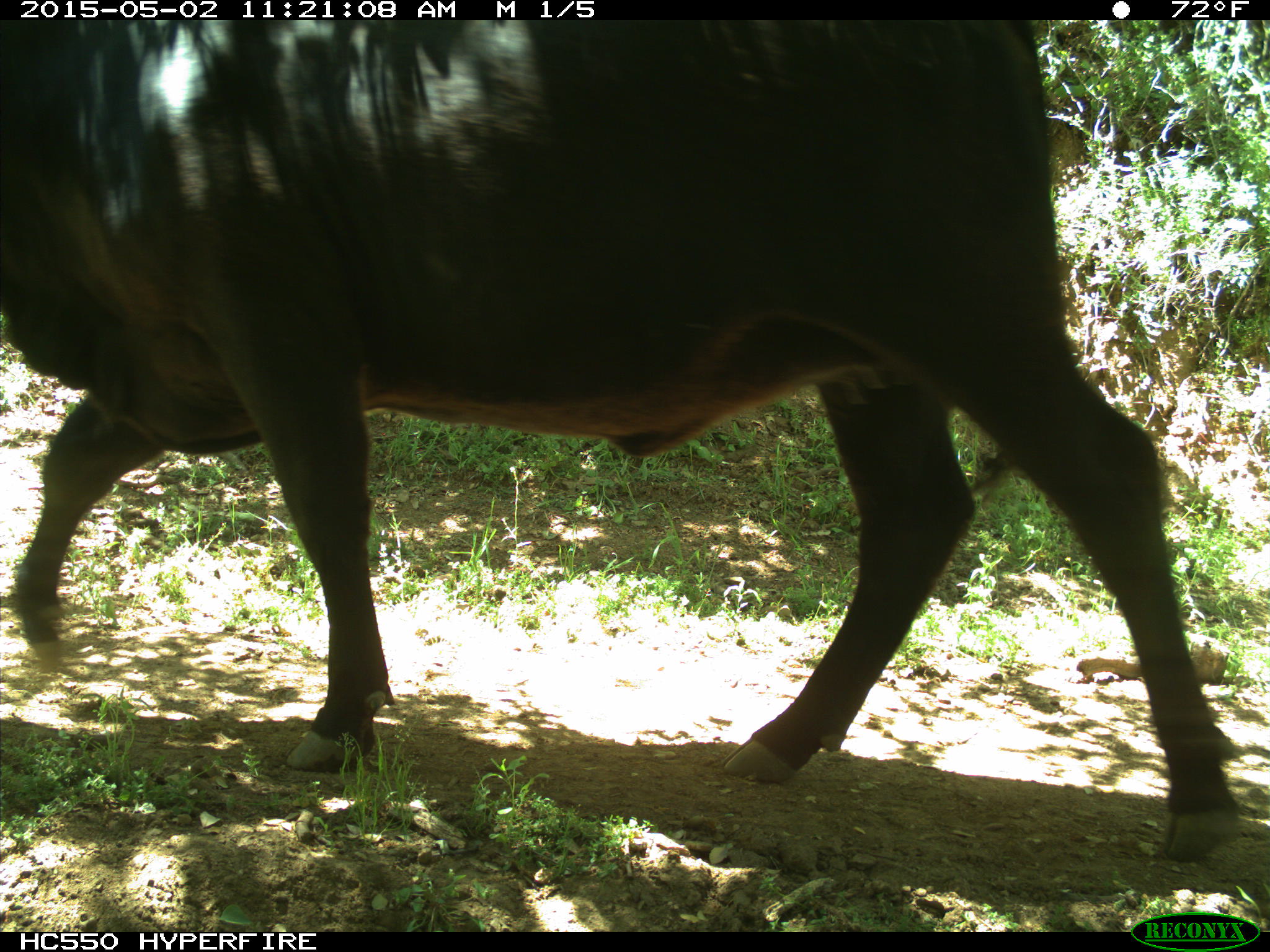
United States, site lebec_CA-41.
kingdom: Animalia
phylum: Chordata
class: Mammalia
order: Artiodactyla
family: Bovidae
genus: Bos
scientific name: Bos taurus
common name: domestic cow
Bos taurus (domestic cow).